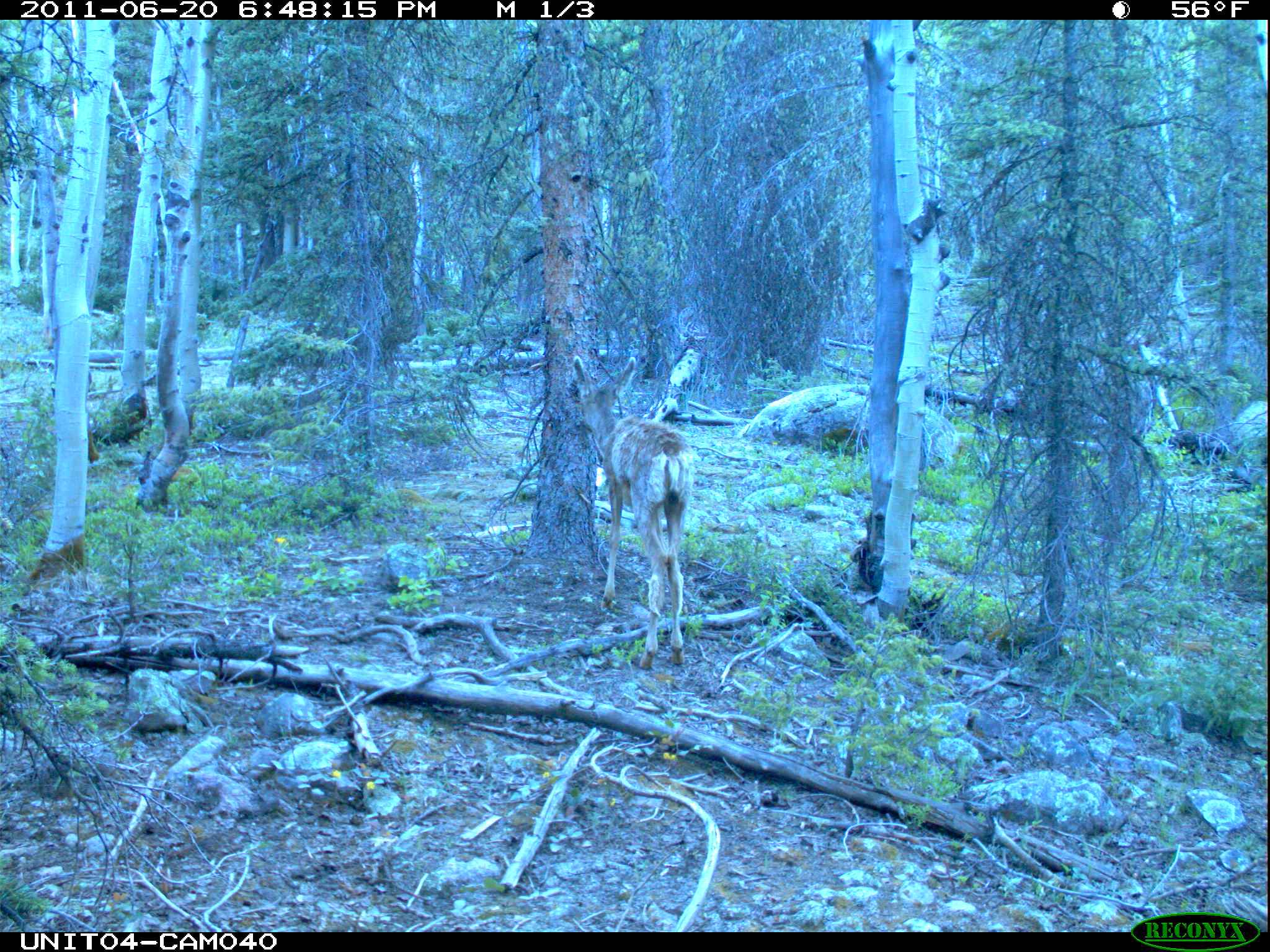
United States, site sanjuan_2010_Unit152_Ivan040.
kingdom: Animalia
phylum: Chordata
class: Mammalia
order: Artiodactyla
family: Cervidae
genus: Odocoileus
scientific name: Odocoileus hemionus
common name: mule deer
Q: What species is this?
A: Odocoileus hemionus (mule deer).